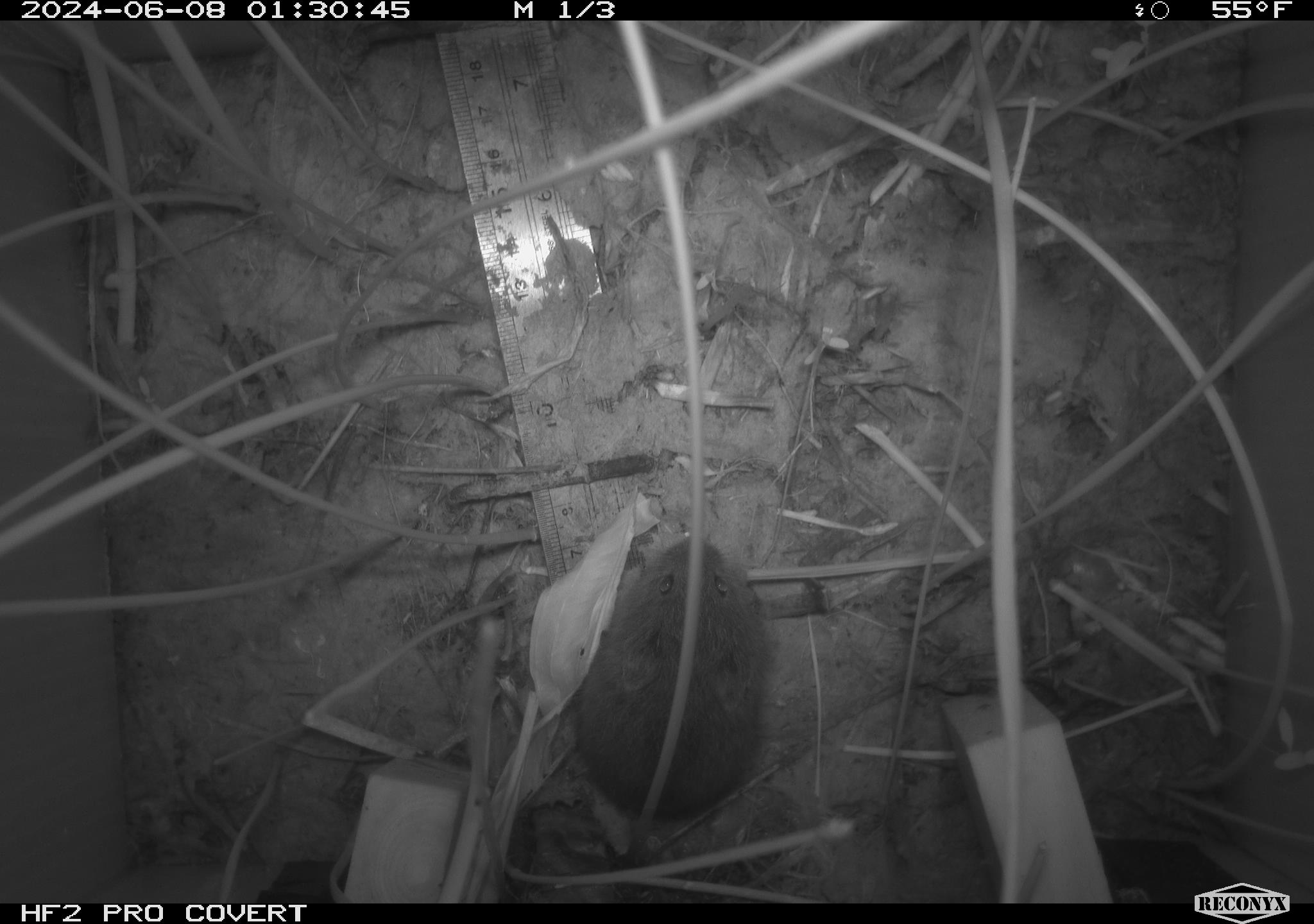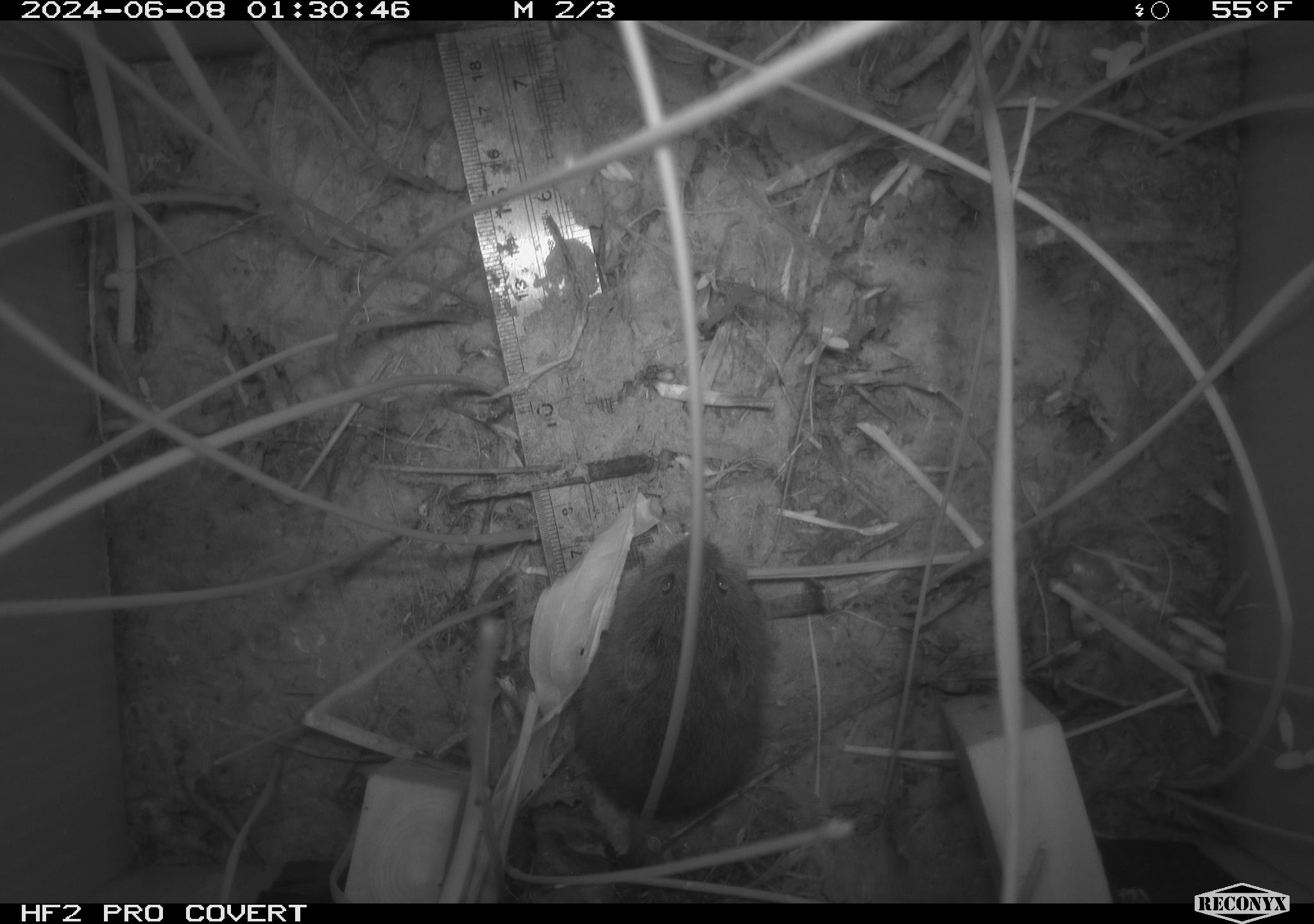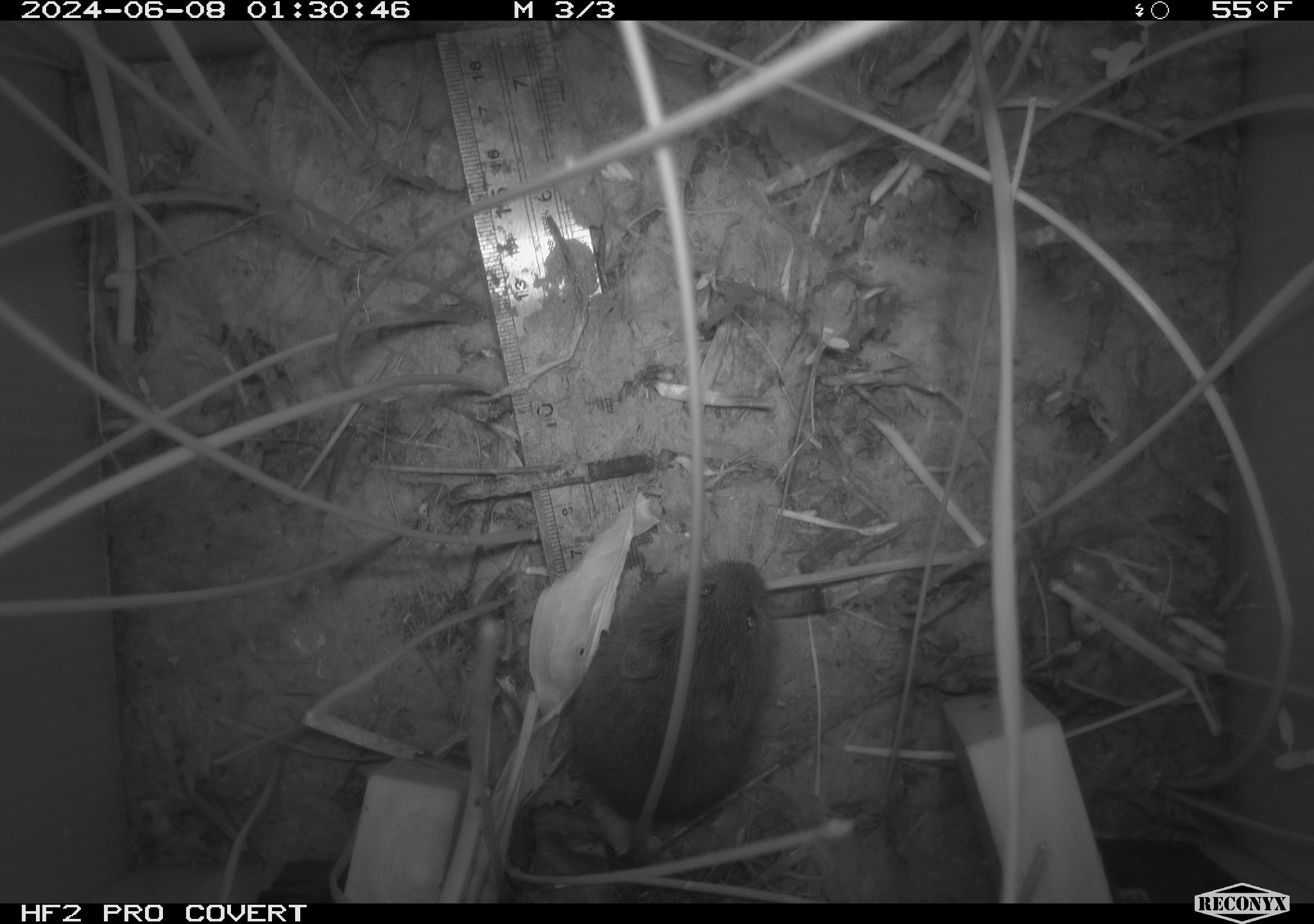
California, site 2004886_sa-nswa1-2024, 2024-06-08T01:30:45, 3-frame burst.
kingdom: Animalia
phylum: Chordata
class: Mammalia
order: Rodentia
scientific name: Rodentia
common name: rodent